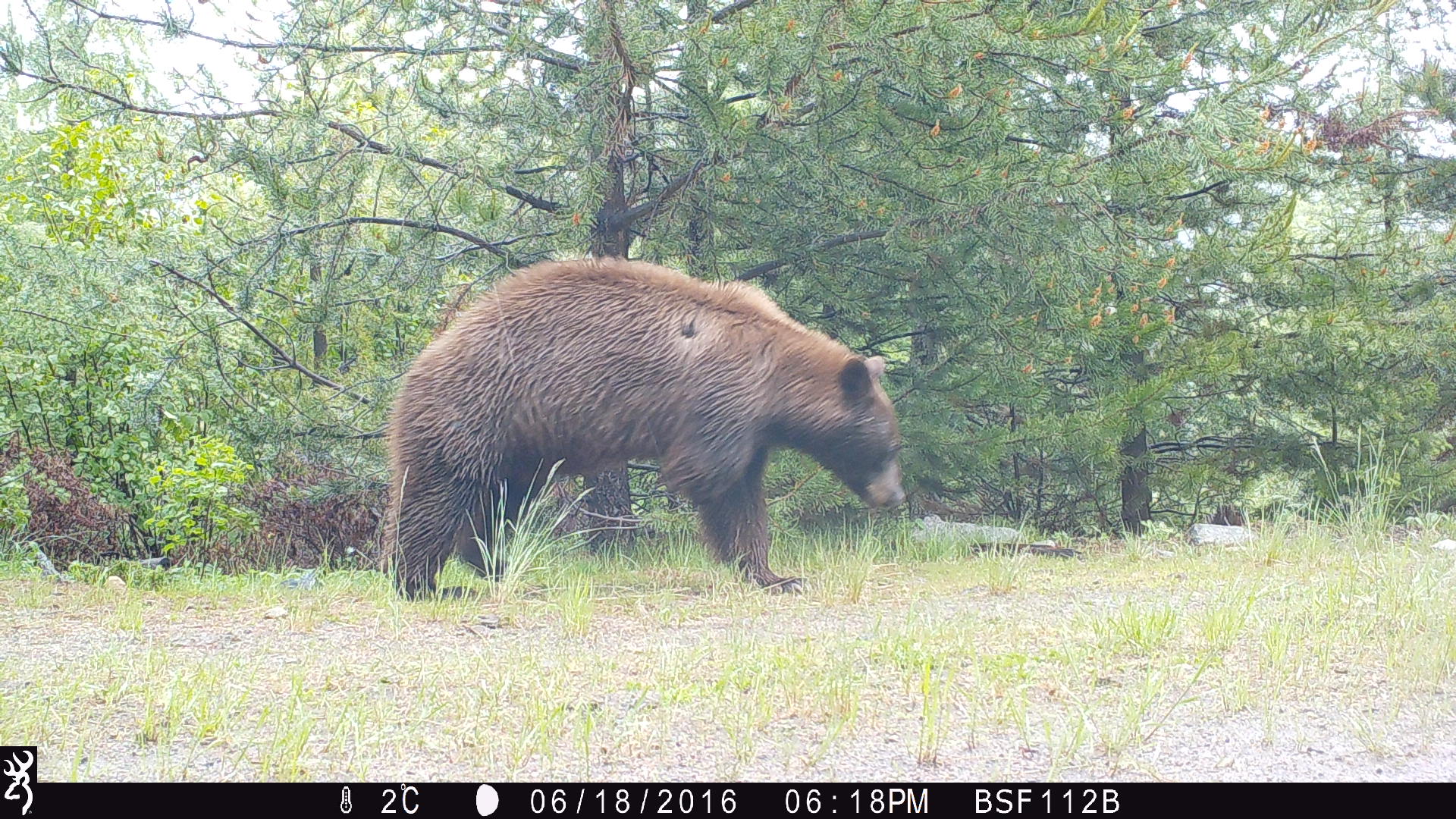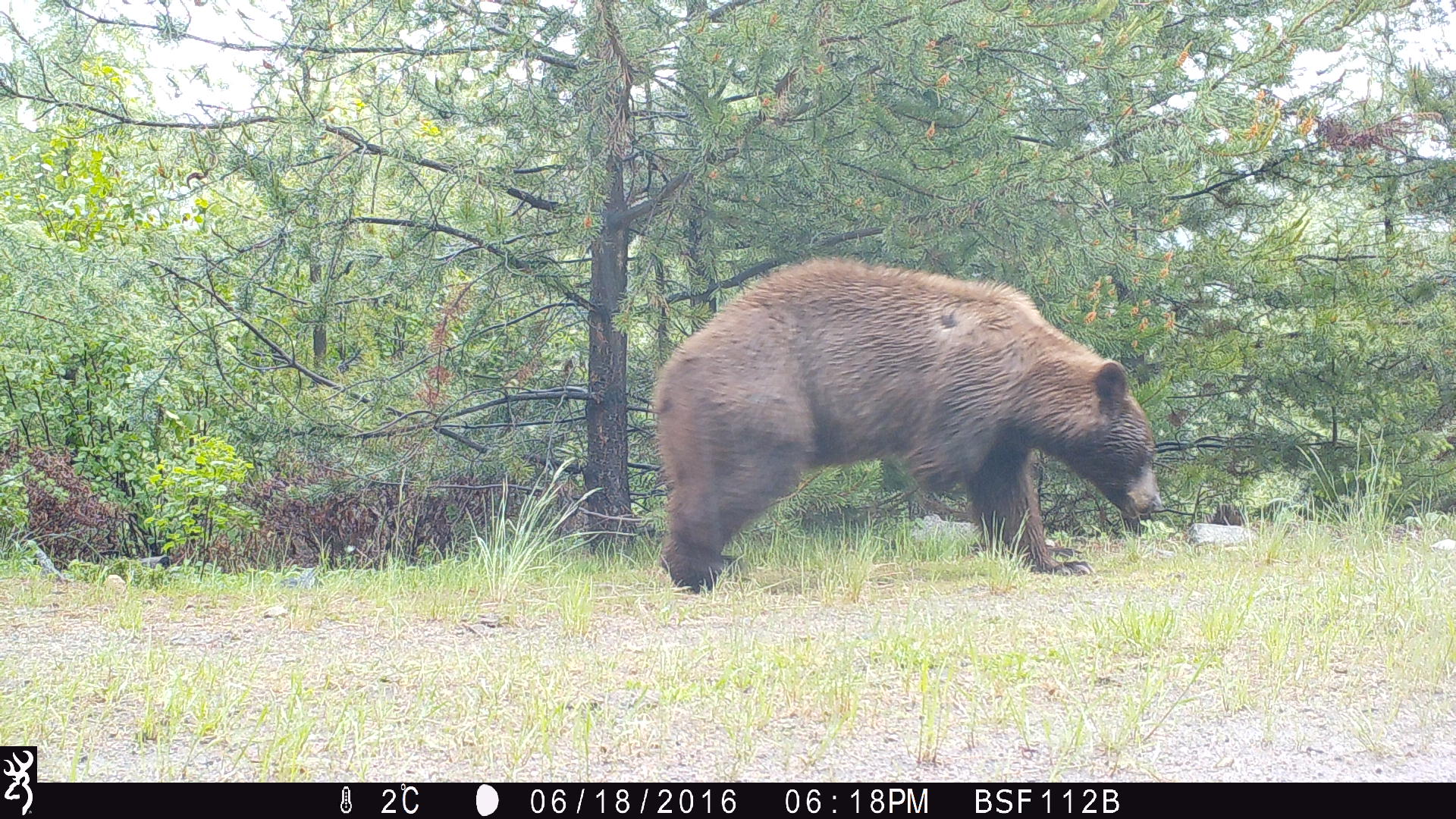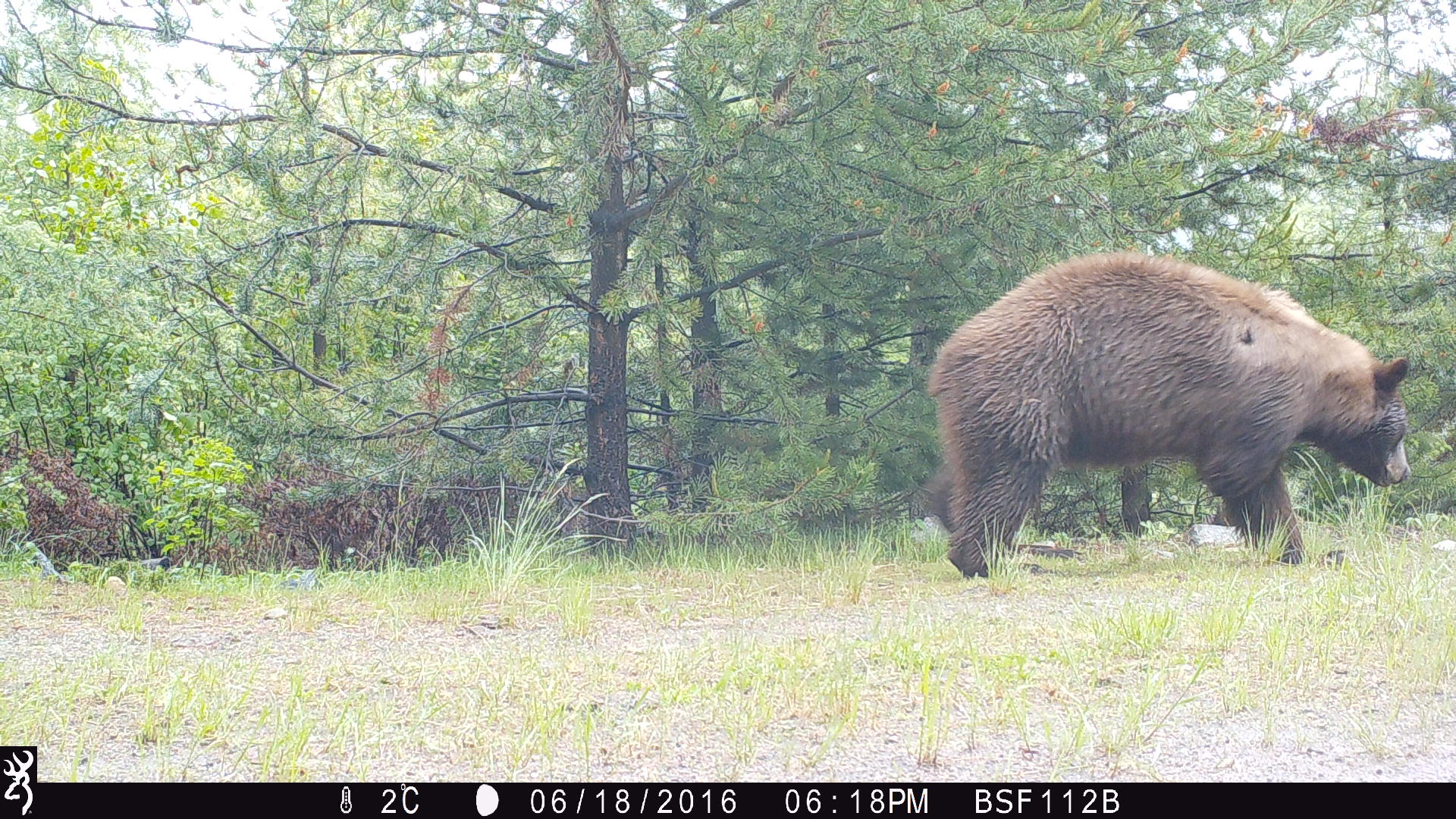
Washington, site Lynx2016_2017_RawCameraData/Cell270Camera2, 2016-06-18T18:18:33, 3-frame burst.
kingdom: Animalia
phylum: Chordata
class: Mammalia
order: Carnivora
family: Ursidae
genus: Ursus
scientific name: Ursus americanus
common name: american black bear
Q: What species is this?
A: Ursus americanus (american black bear).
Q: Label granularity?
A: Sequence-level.